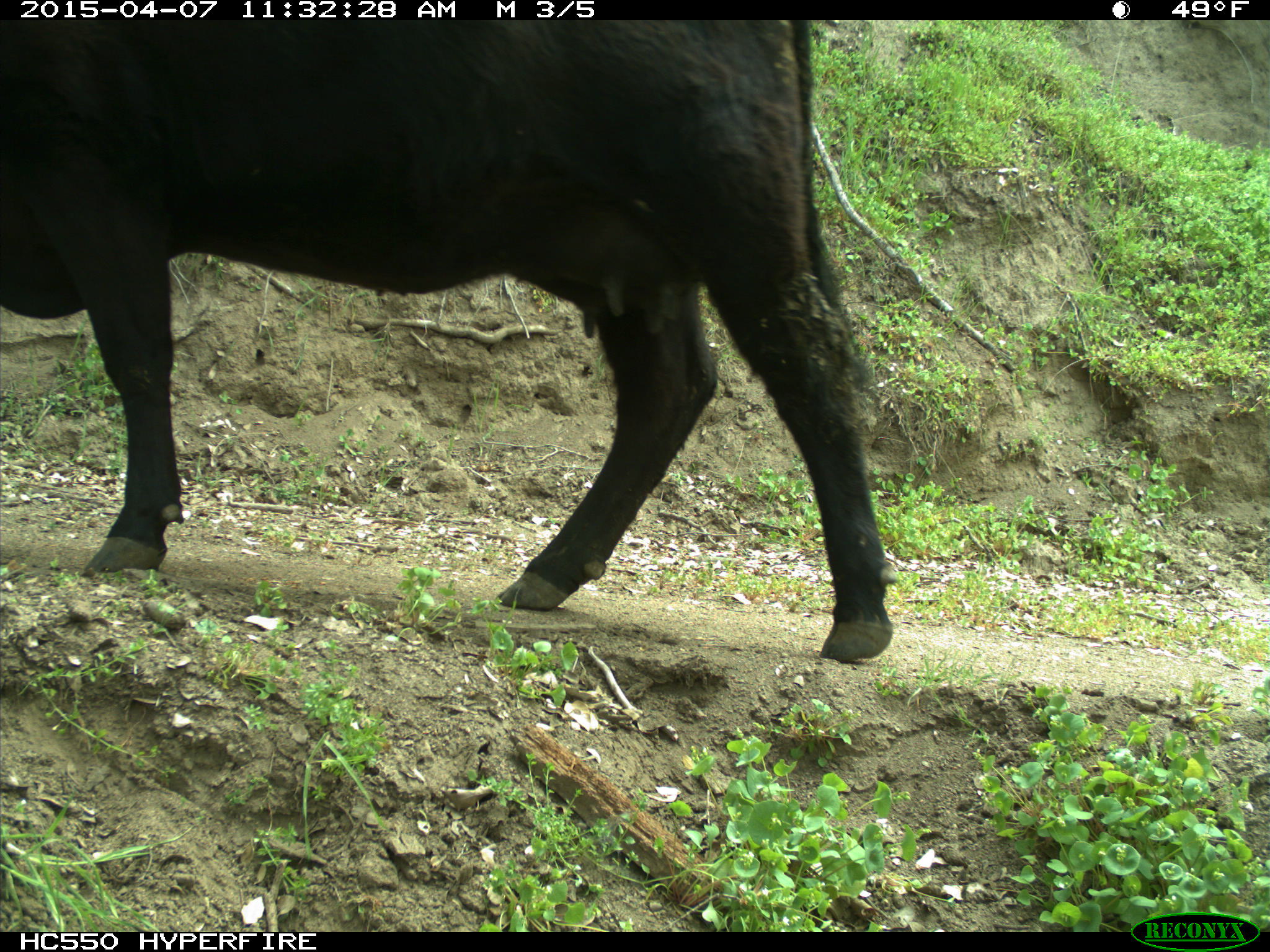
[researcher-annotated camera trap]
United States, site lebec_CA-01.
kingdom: Animalia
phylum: Chordata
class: Mammalia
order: Artiodactyla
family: Bovidae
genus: Bos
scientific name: Bos taurus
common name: domestic cow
Bos taurus (domestic cow).